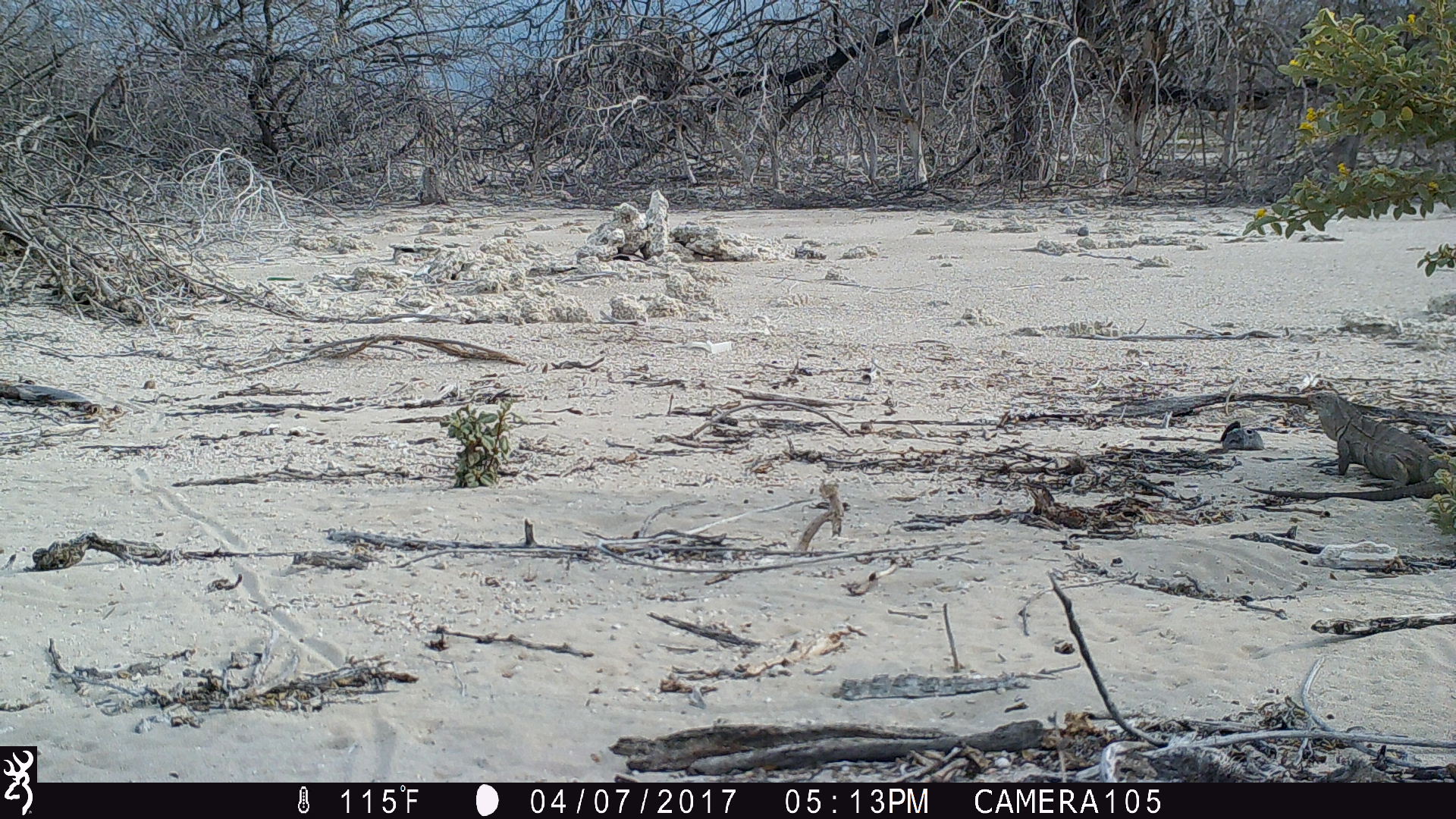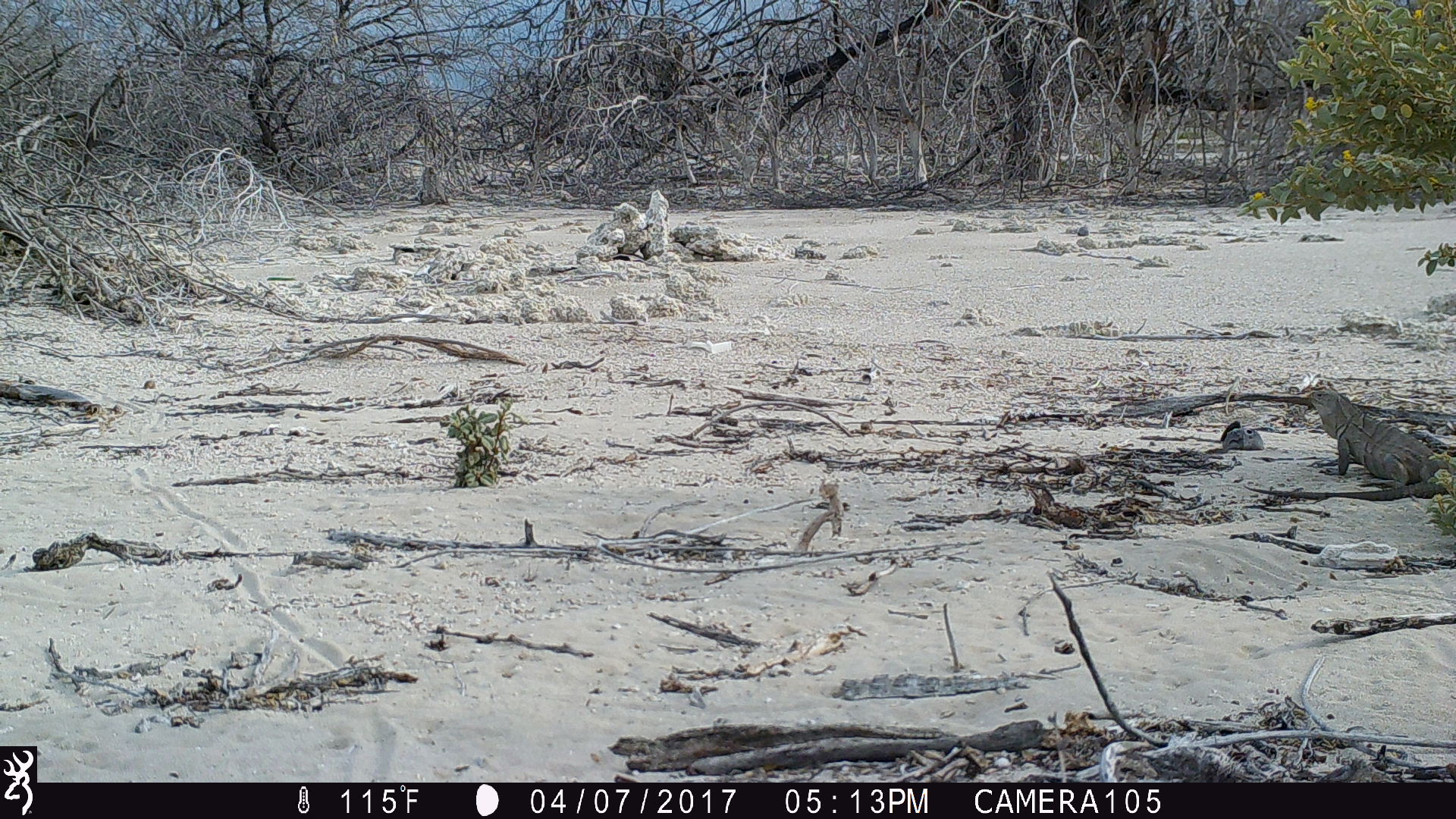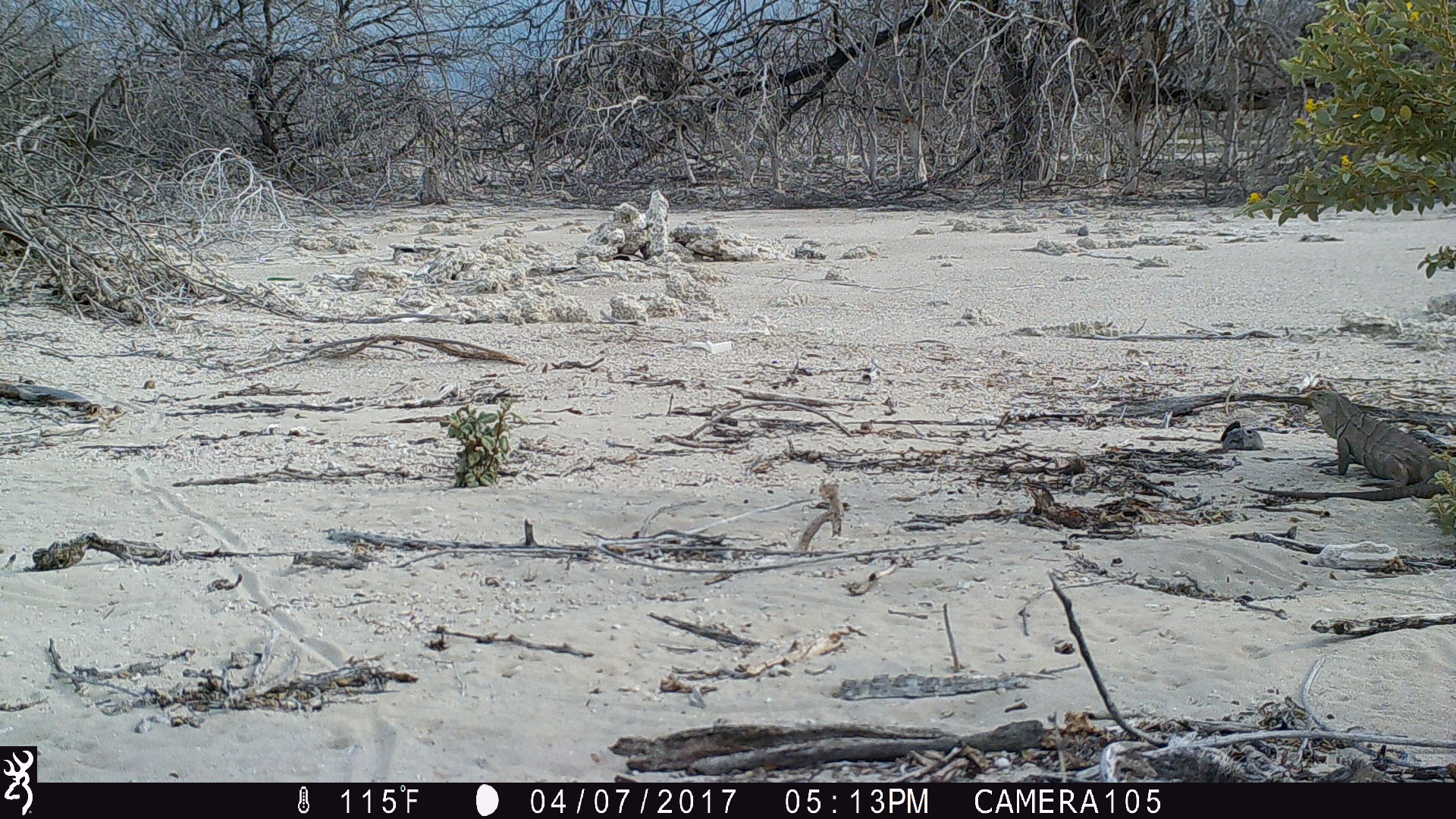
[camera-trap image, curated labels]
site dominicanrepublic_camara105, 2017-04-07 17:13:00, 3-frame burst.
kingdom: Animalia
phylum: Chordata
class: Reptilia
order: Squamata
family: Iguanidae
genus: Iguana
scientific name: Iguana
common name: typical iguanas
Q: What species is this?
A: Iguana (typical iguanas).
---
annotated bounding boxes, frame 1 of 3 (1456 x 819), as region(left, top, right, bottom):
iguana: region(1296, 375, 1455, 519)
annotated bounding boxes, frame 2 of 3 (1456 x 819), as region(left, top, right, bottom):
iguana: region(1296, 375, 1452, 497)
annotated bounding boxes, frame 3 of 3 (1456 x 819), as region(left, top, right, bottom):
iguana: region(1297, 375, 1448, 494)